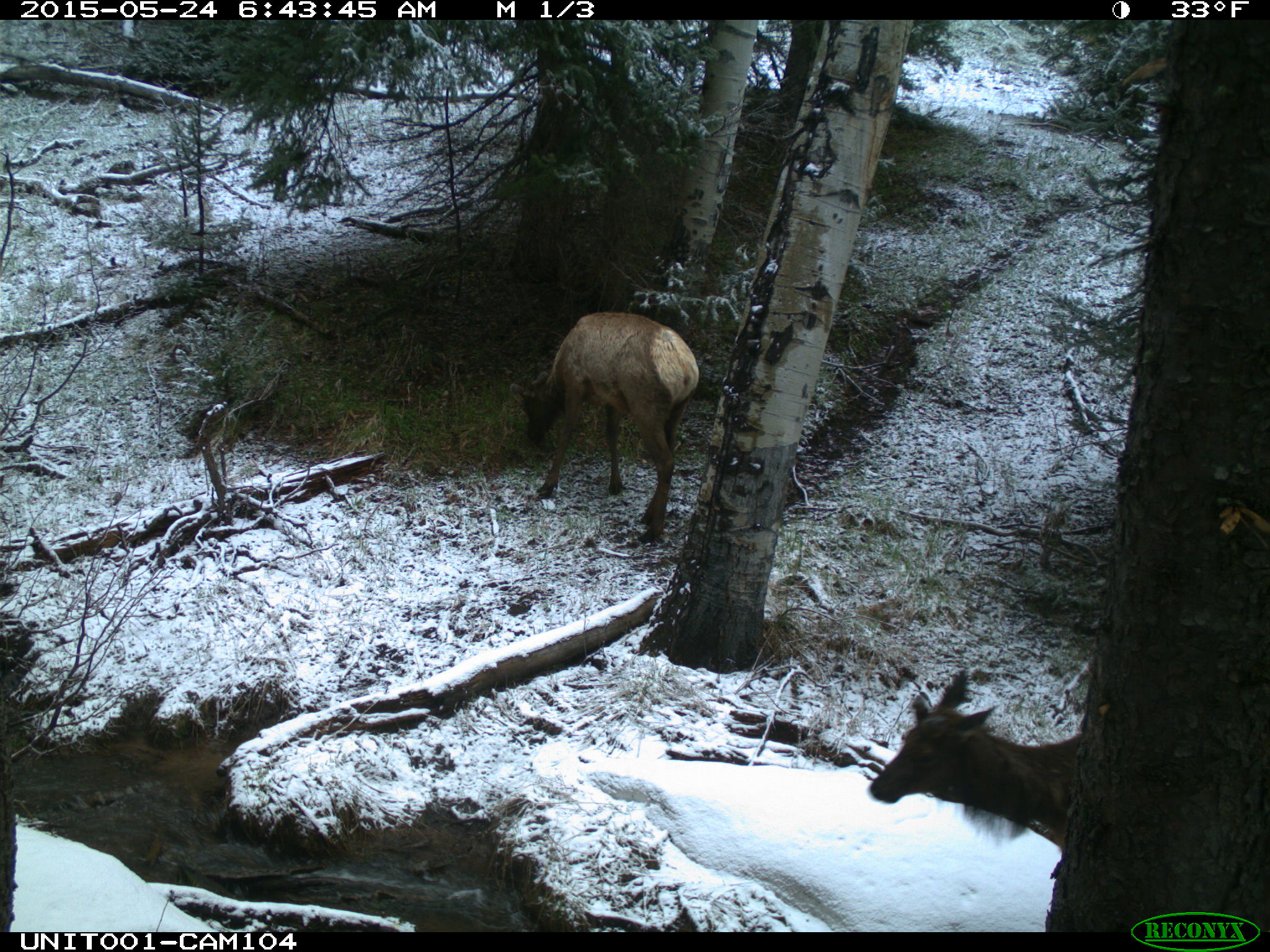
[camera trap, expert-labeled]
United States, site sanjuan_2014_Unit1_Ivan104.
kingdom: Animalia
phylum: Chordata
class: Mammalia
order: Artiodactyla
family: Cervidae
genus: Cervus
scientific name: Cervus elaphus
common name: red deer